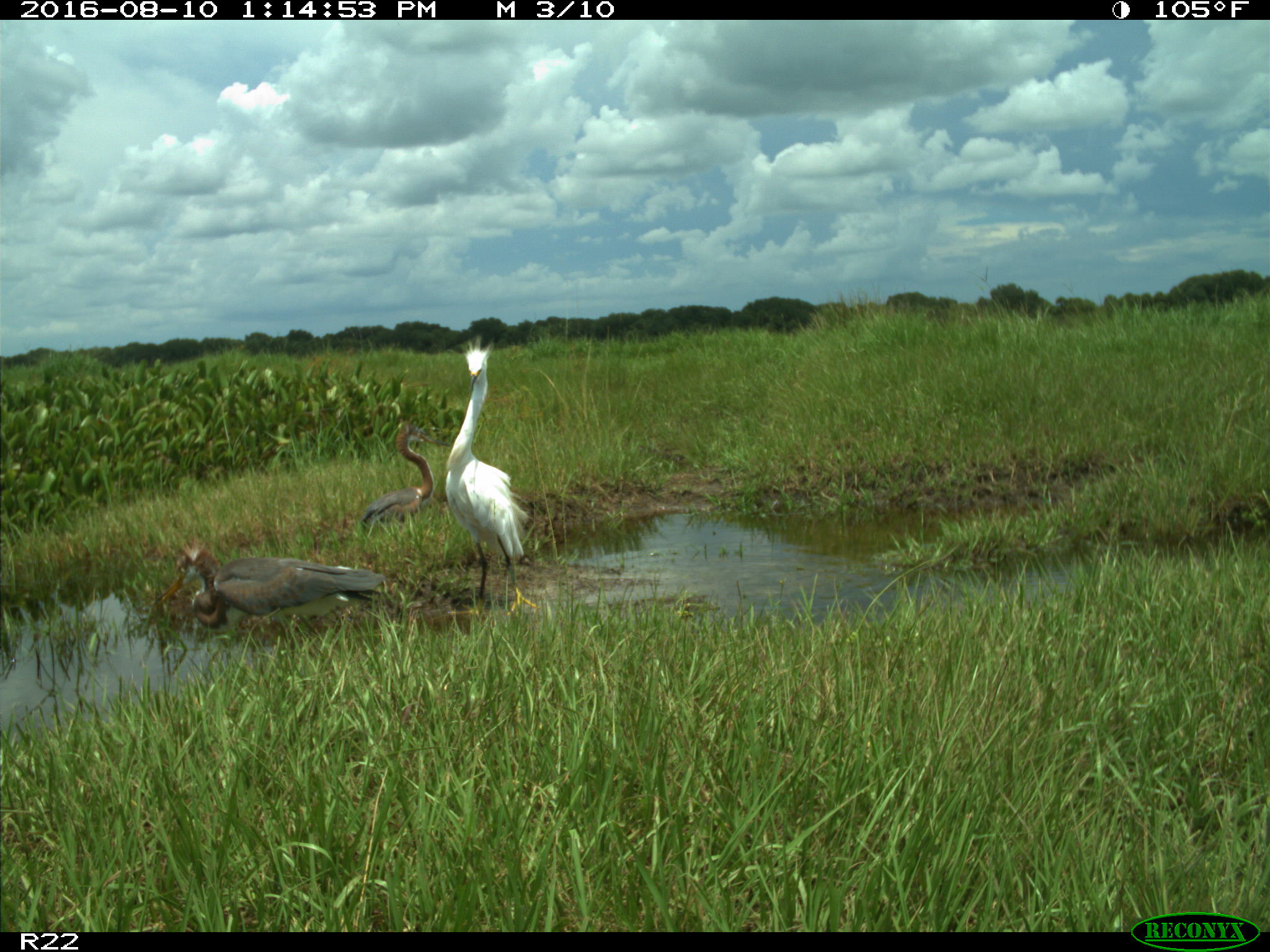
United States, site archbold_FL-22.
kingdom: Animalia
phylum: Chordata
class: Aves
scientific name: Aves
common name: birds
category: unidentified bird